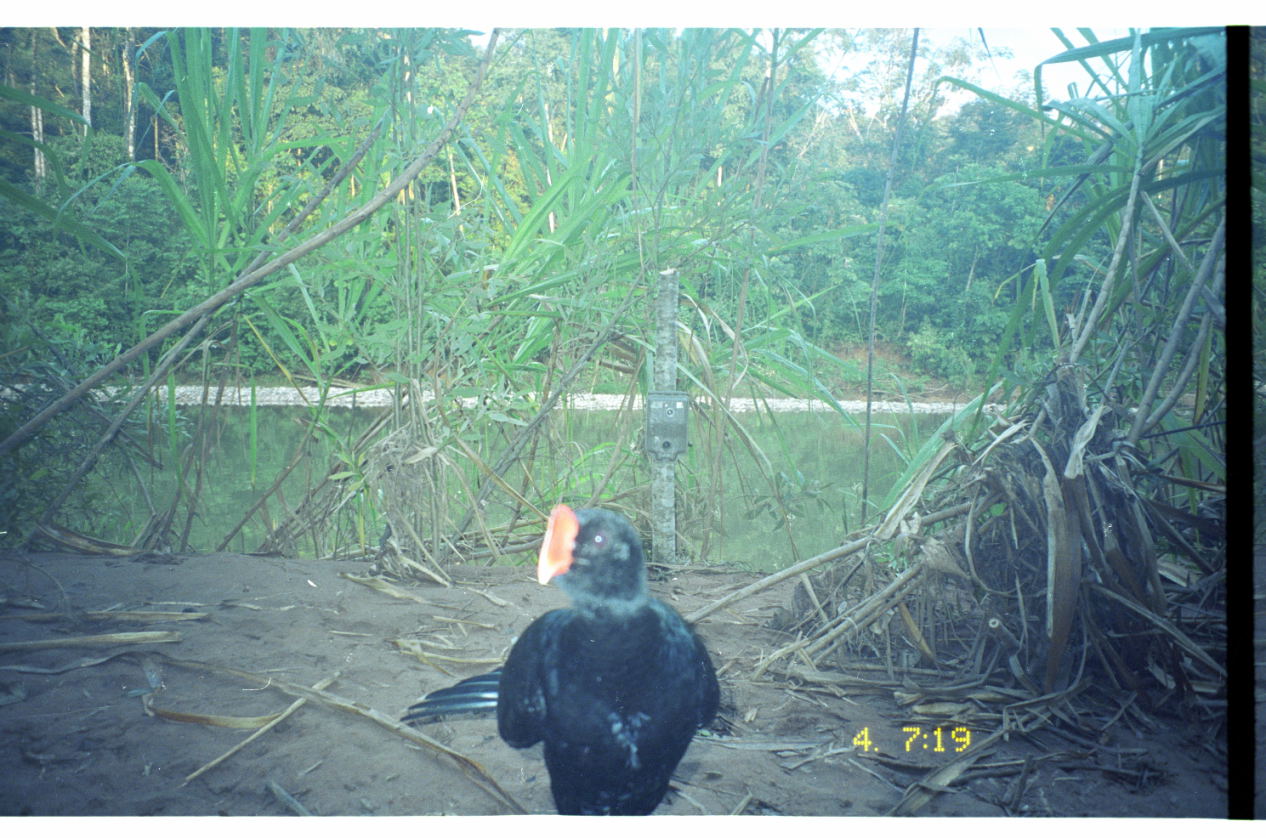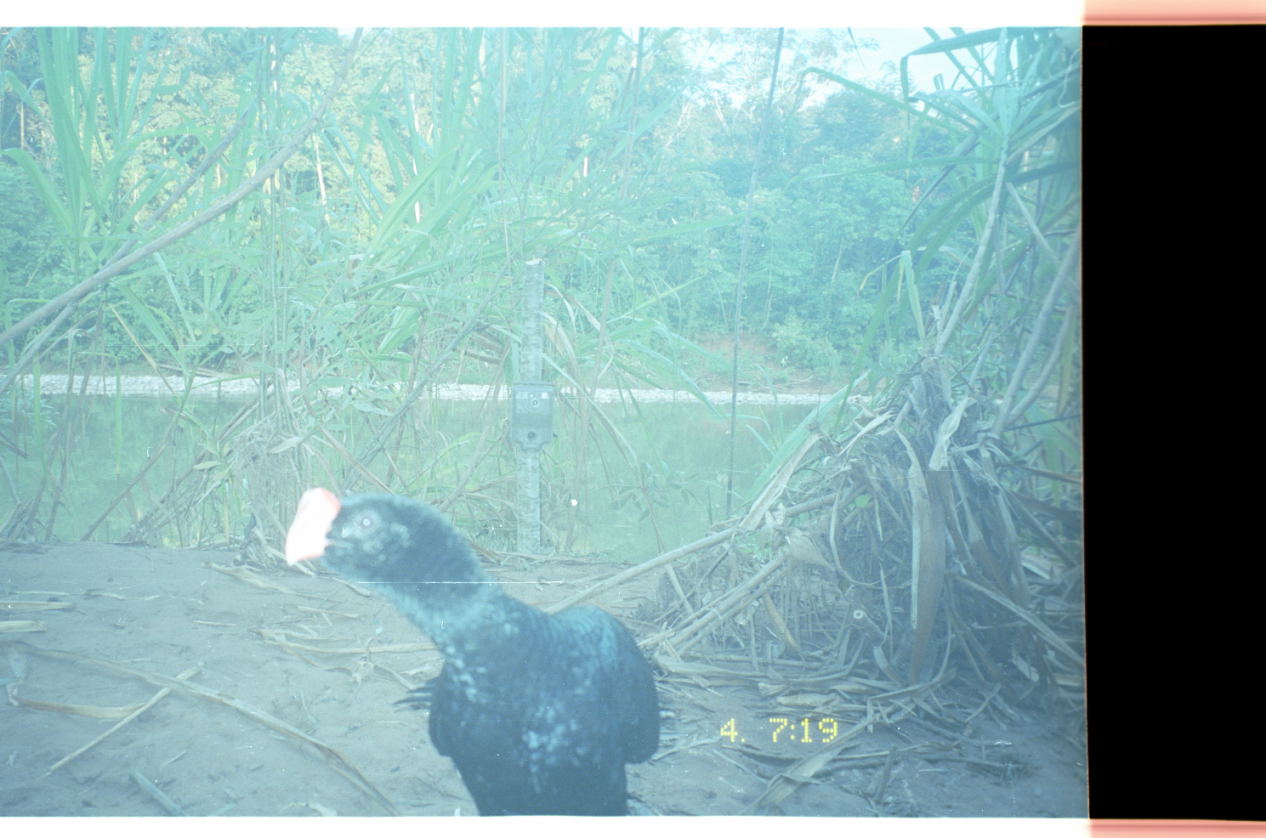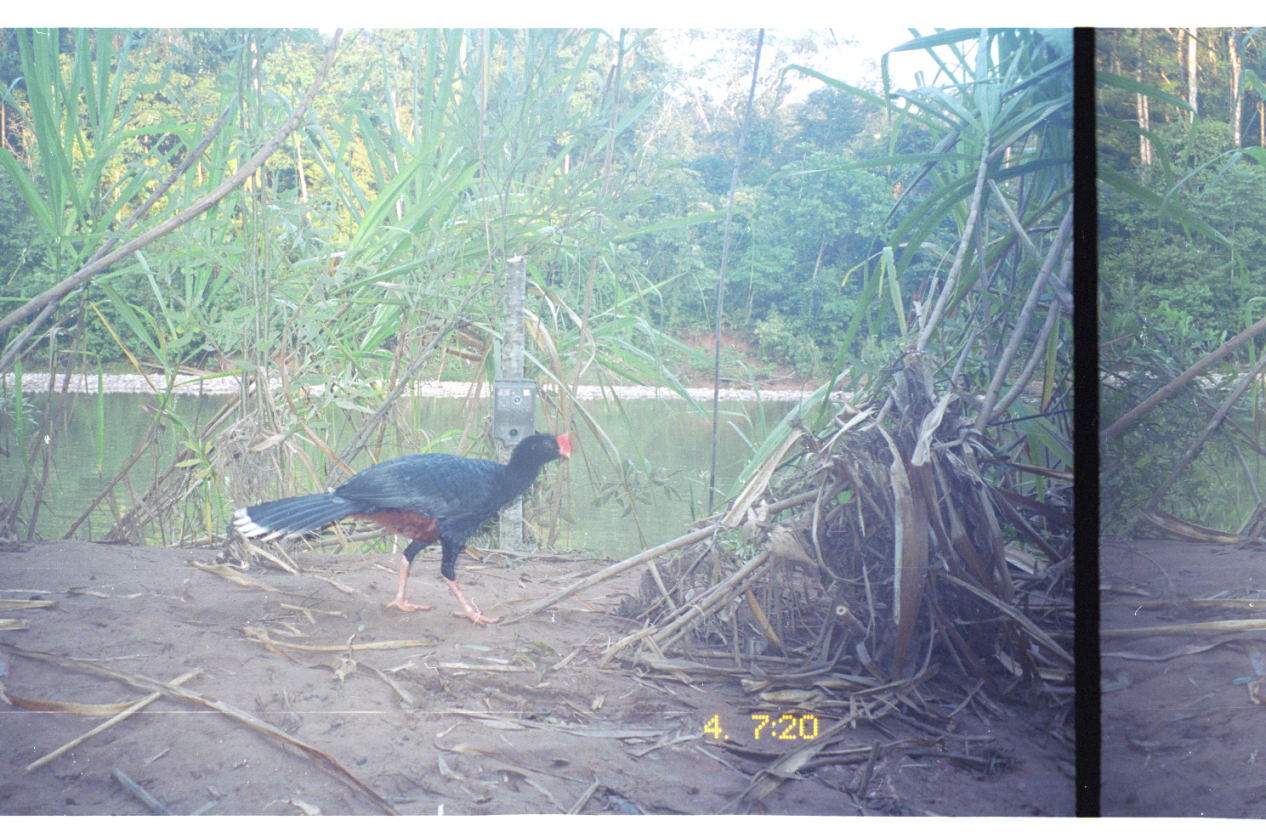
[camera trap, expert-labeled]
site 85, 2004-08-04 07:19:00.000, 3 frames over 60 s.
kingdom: Animalia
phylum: Chordata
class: Aves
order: Galliformes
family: Cracidae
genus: Mitu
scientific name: Mitu tuberosum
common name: razor-billed curassow